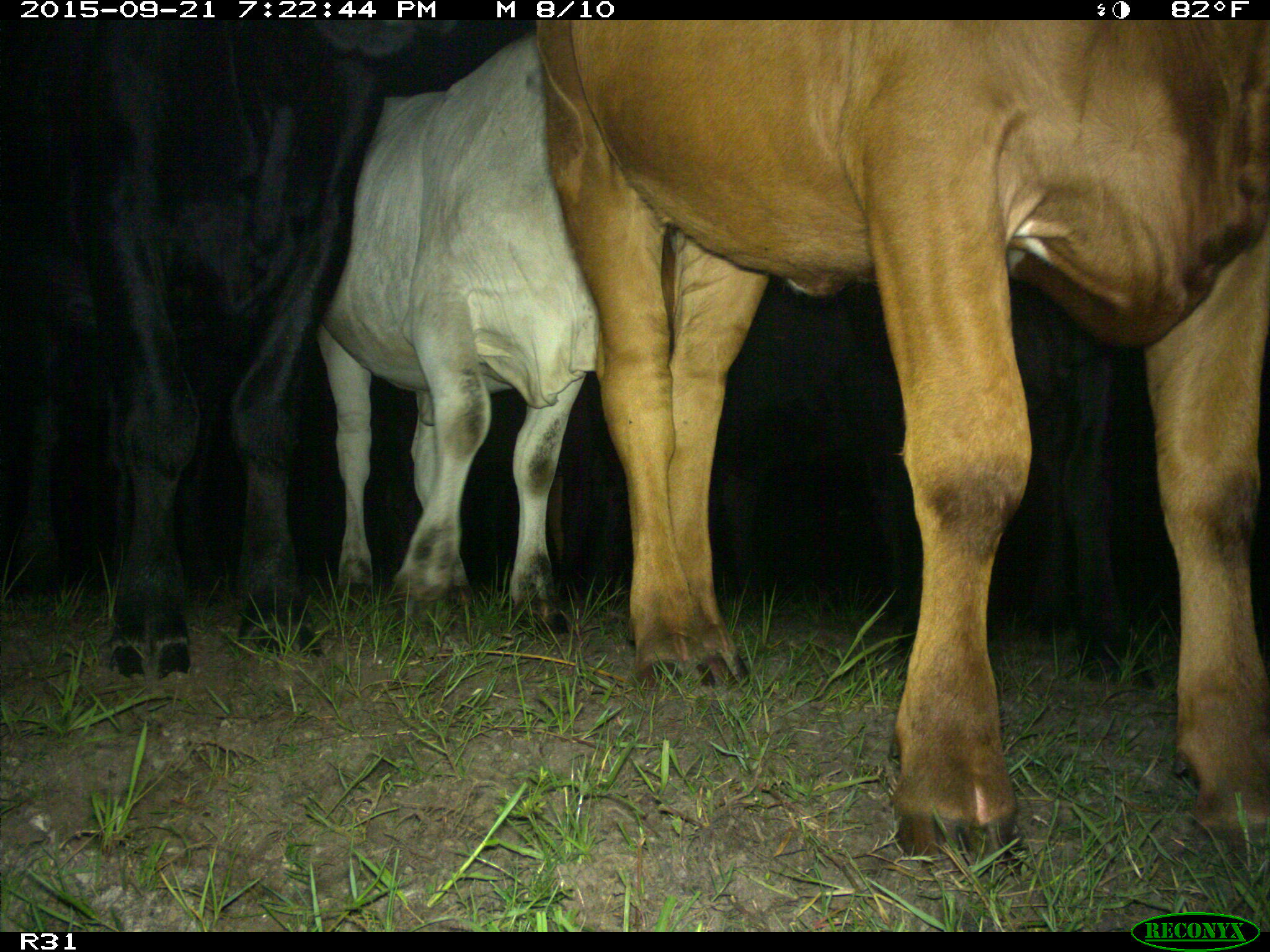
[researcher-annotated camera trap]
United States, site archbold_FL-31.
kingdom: Animalia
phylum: Chordata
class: Mammalia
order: Artiodactyla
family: Bovidae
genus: Bos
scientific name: Bos taurus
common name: domestic cow